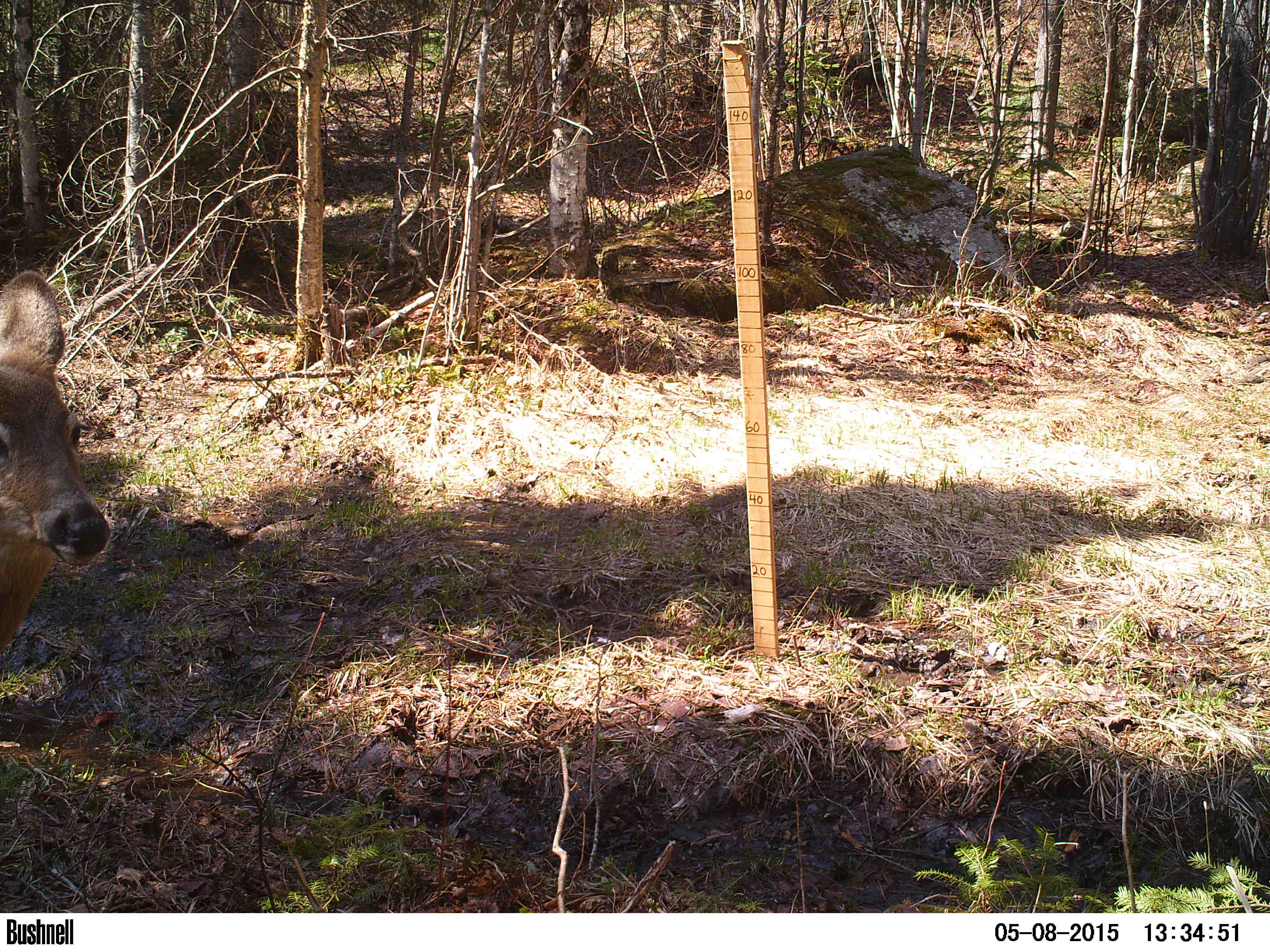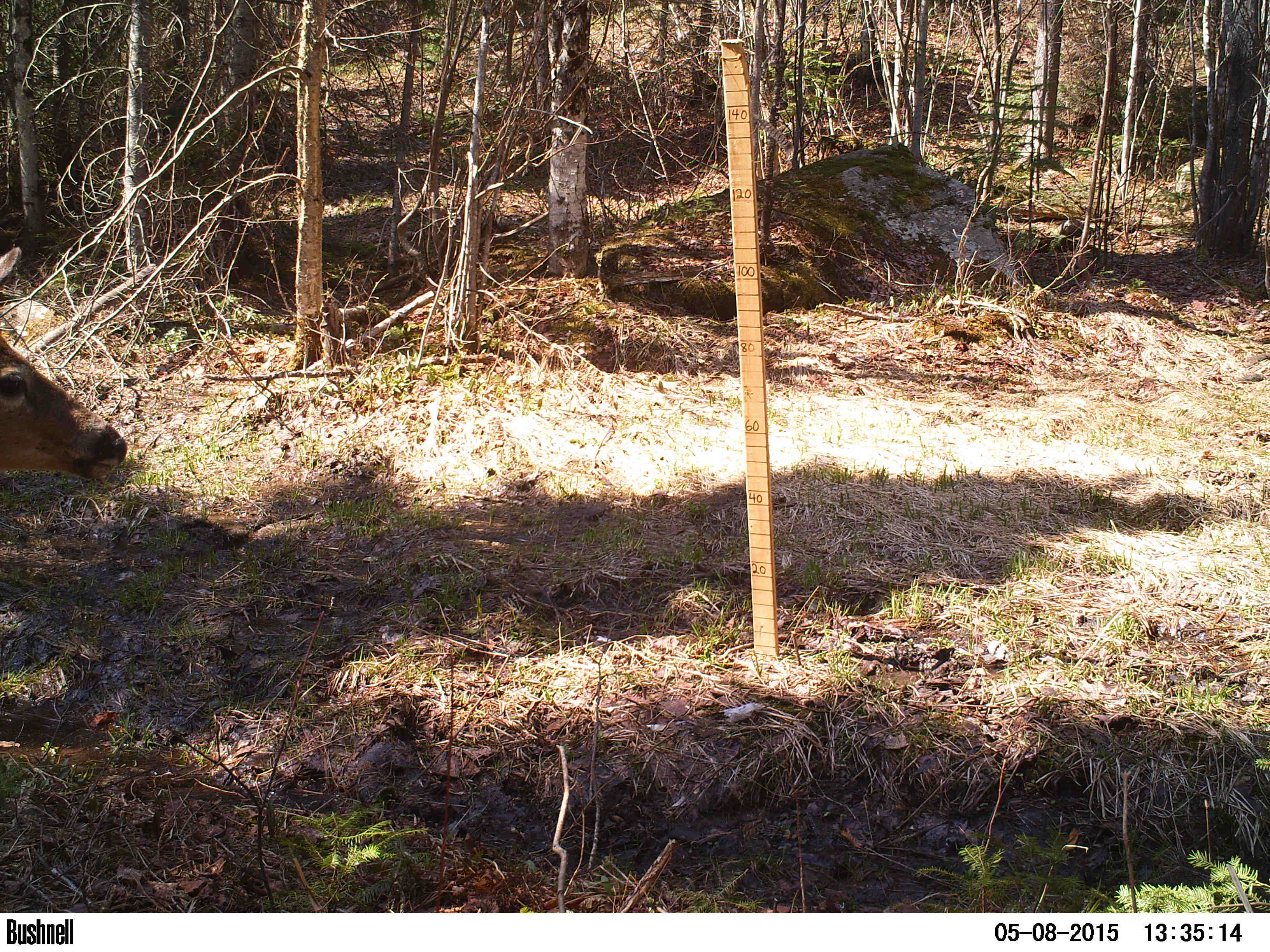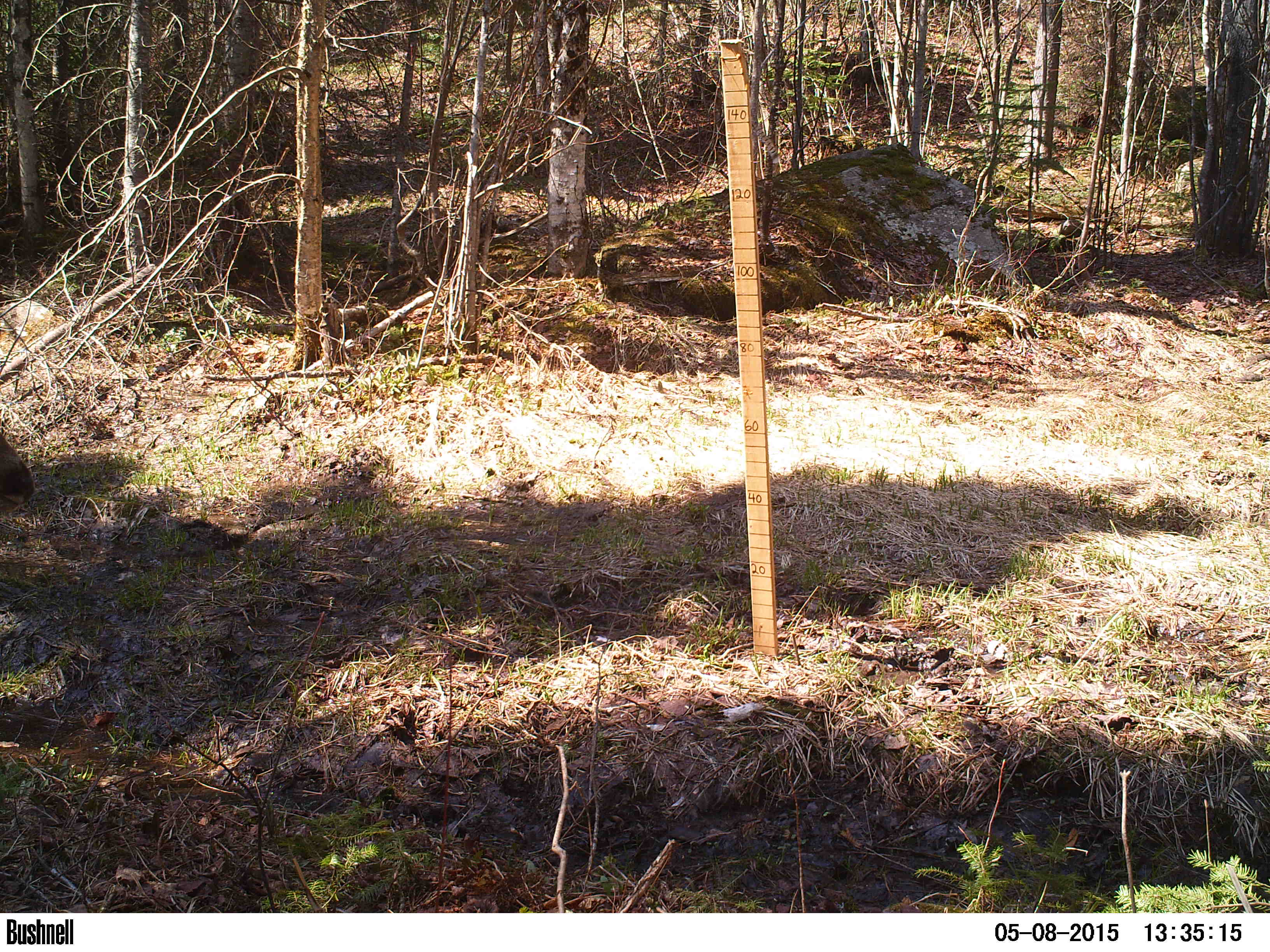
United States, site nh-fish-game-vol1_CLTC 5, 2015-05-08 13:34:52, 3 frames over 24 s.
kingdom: Animalia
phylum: Chordata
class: Mammalia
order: Artiodactyla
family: Cervidae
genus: Odocoileus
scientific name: Odocoileus virginianus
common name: white-tailed deer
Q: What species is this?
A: White-tailed deer (Odocoileus virginianus).